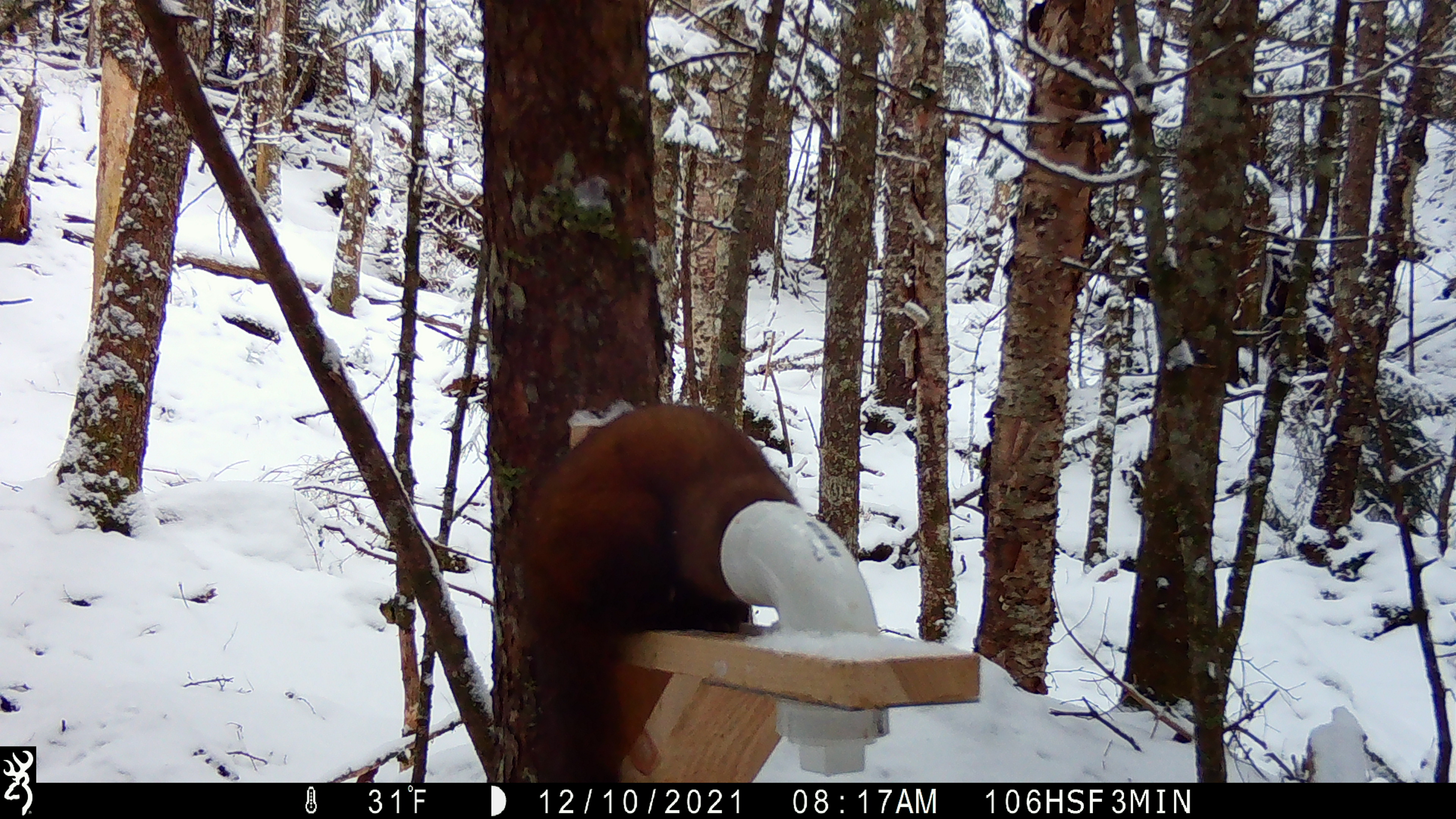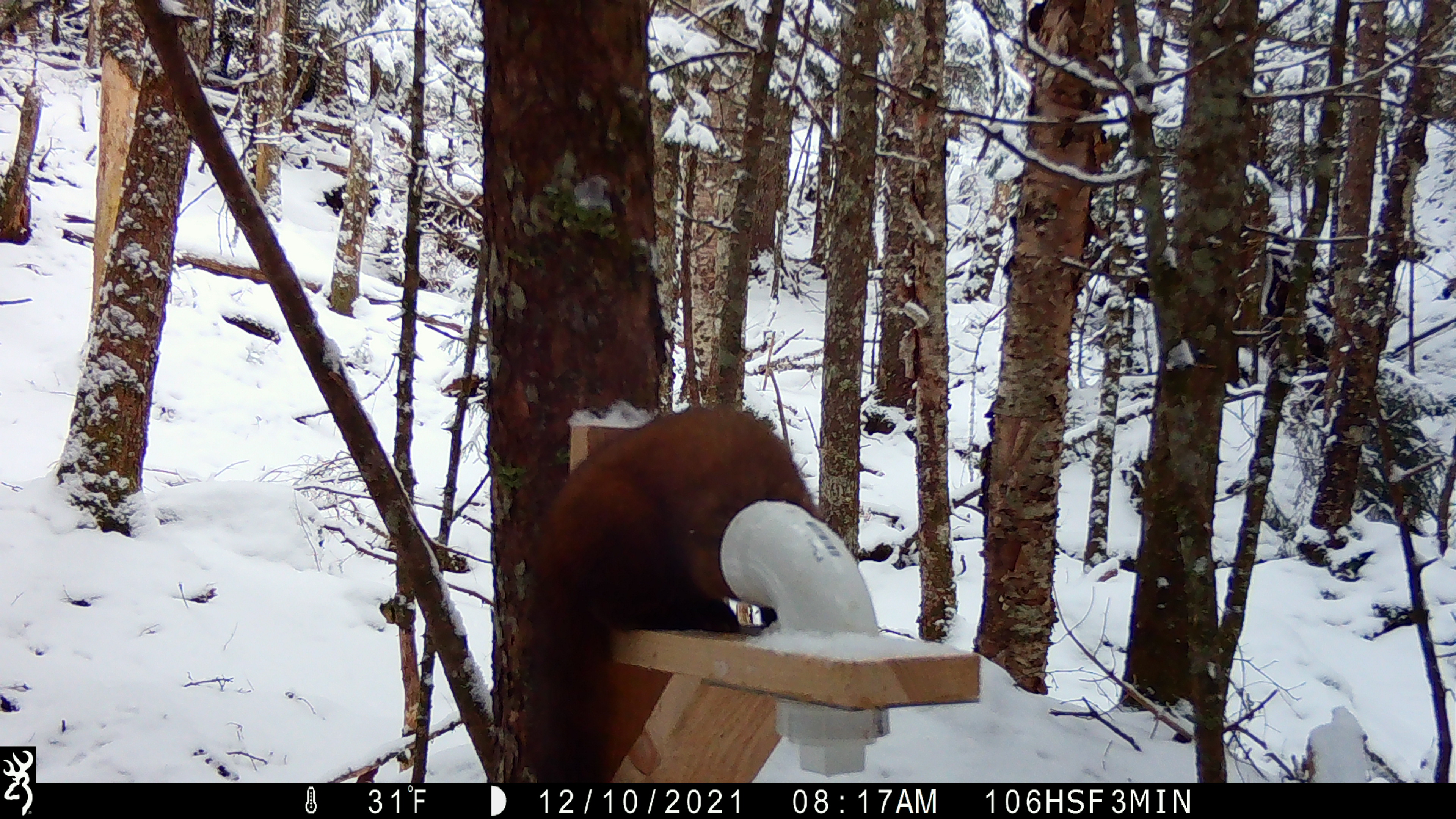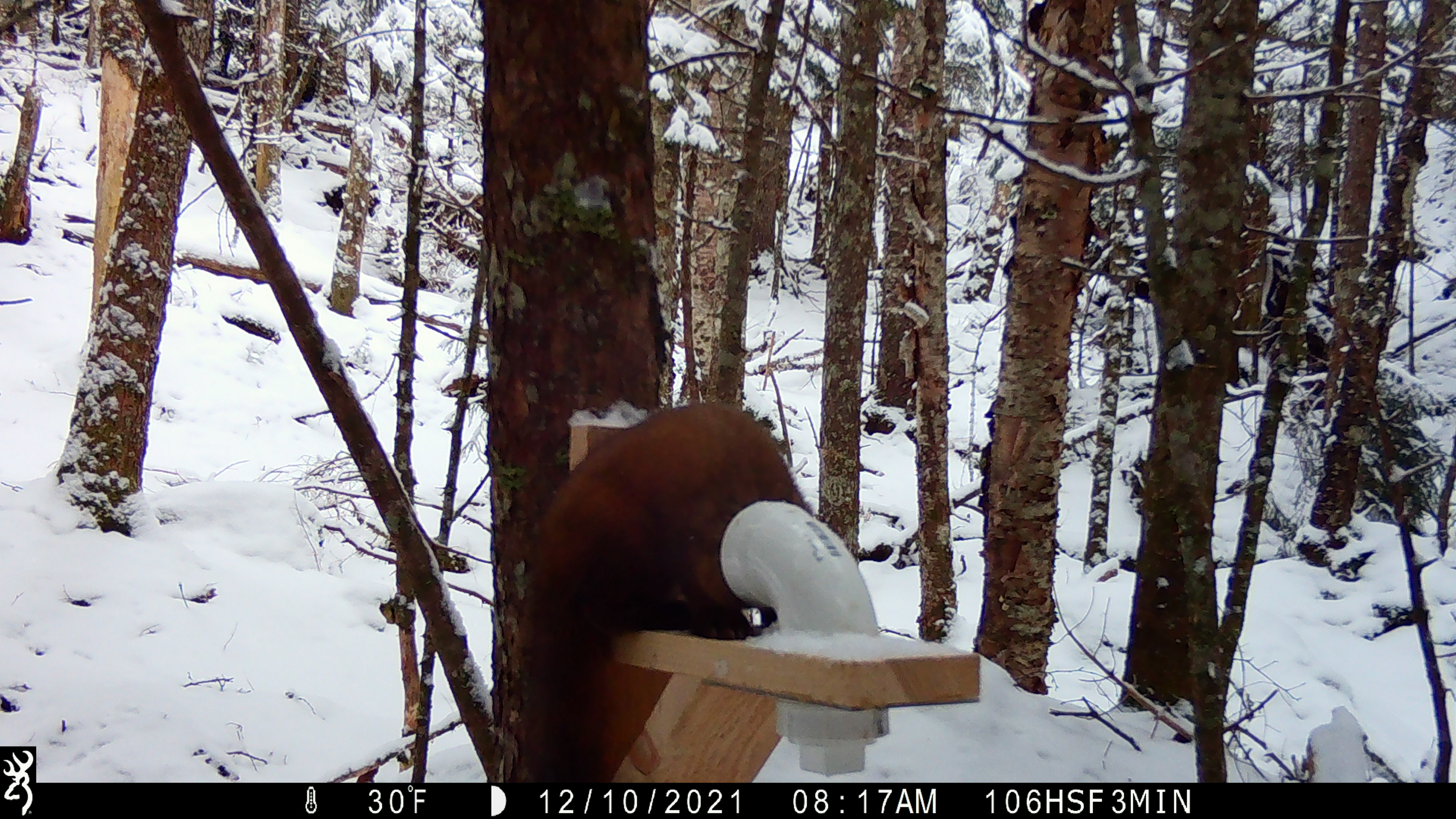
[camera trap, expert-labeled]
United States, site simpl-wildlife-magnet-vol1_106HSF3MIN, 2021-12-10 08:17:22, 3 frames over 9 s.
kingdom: Animalia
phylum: Chordata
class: Mammalia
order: Carnivora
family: Mustelidae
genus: Martes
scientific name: Martes americana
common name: american marten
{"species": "american marten (Martes americana)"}